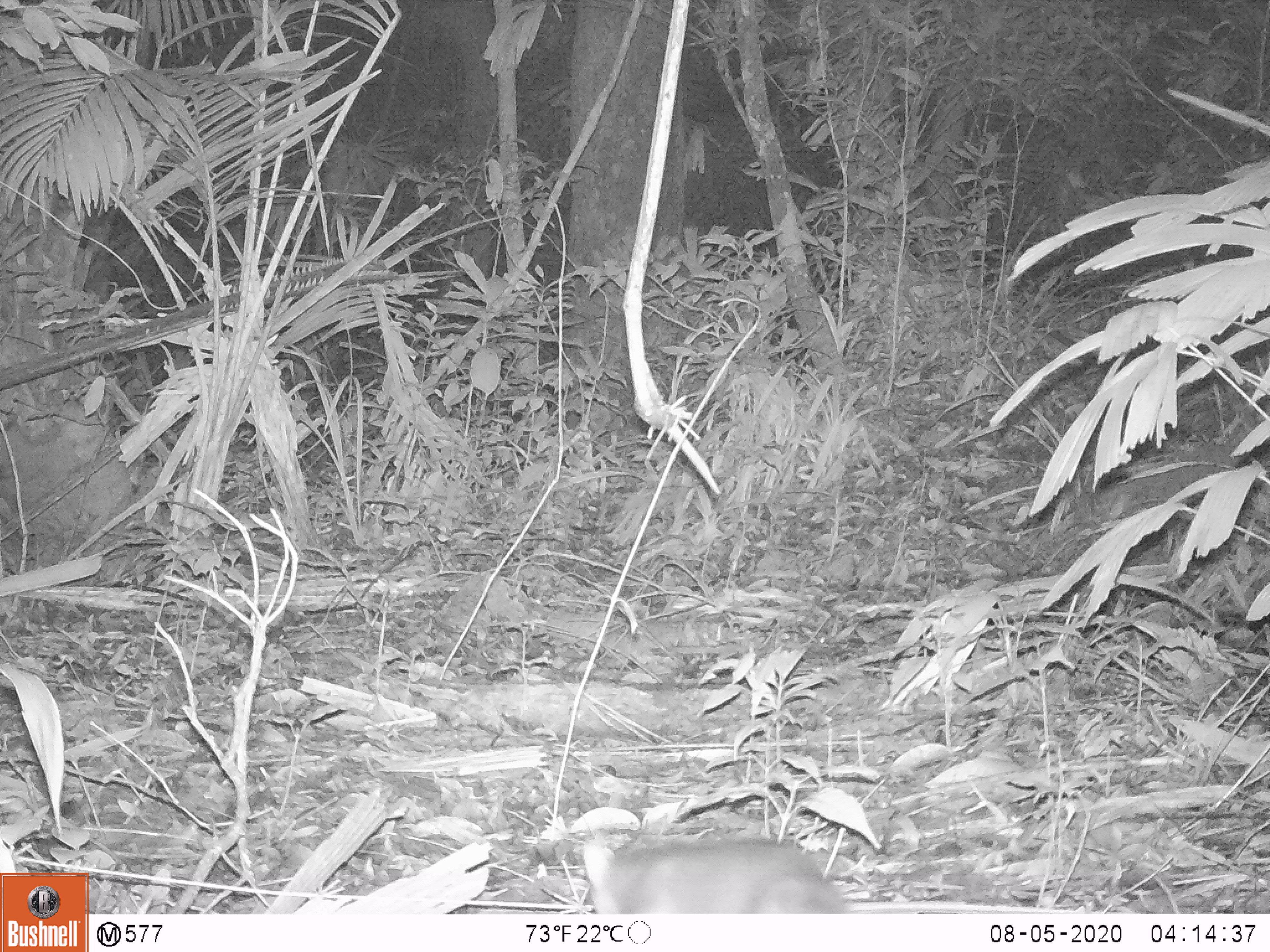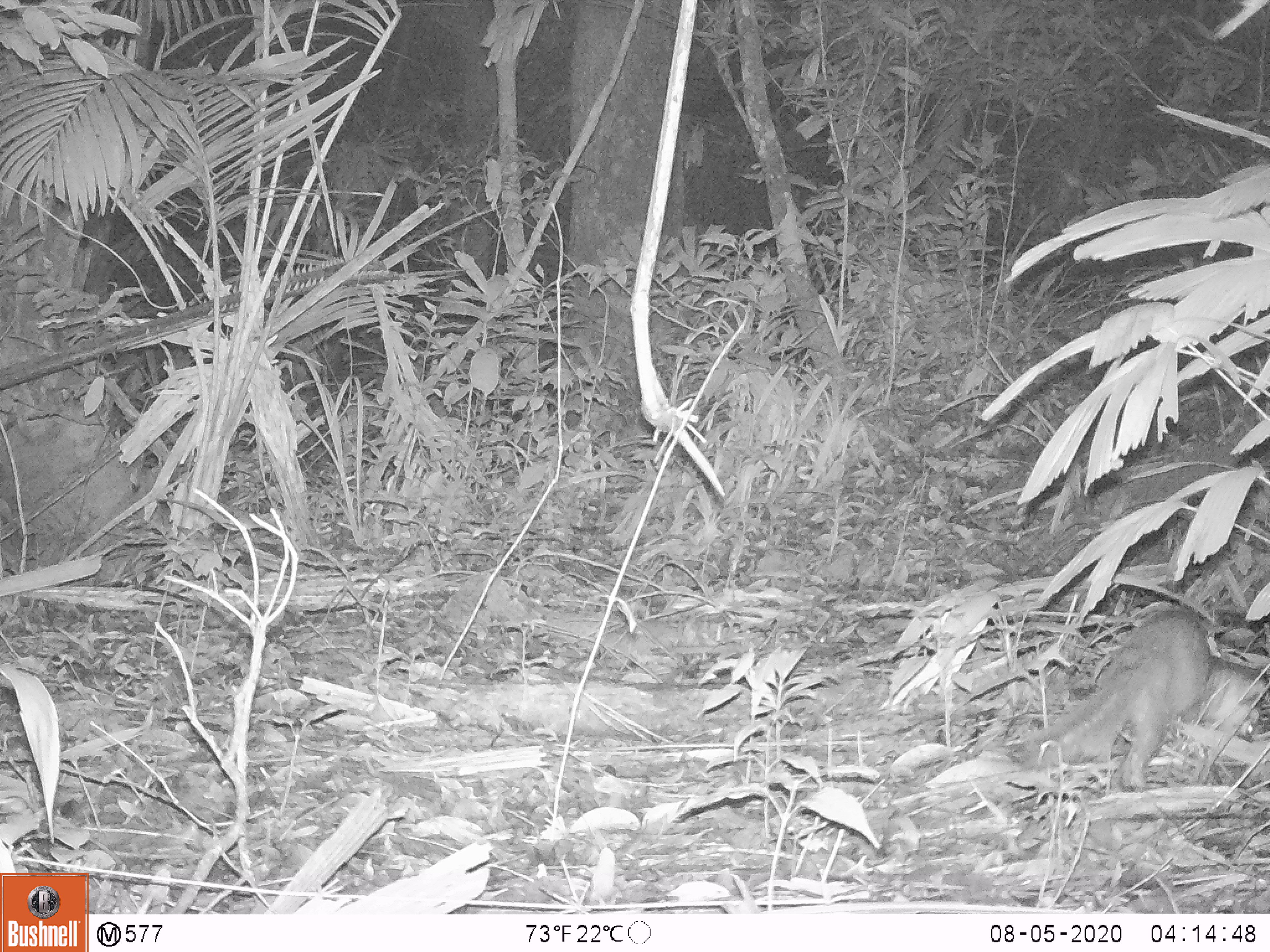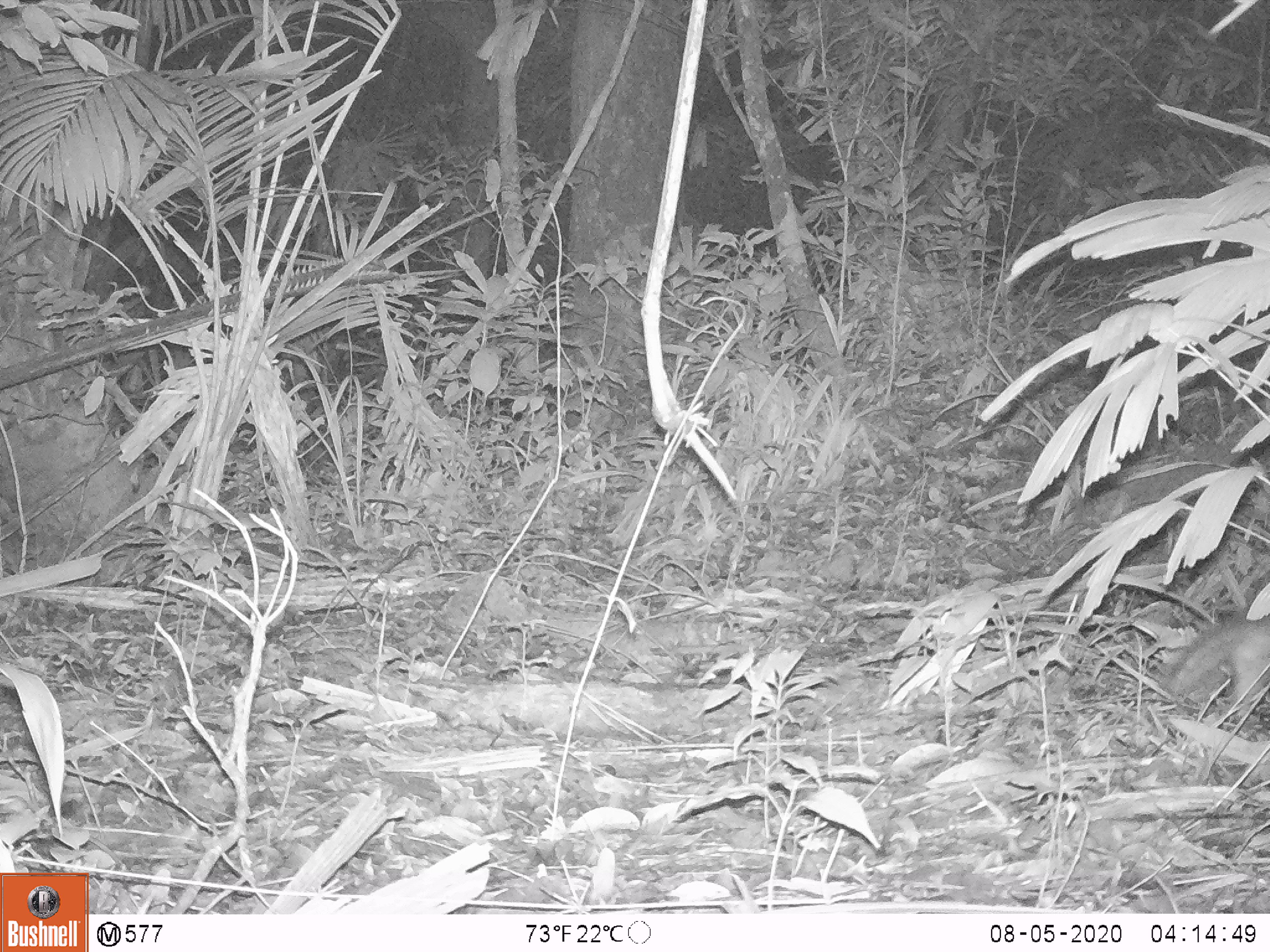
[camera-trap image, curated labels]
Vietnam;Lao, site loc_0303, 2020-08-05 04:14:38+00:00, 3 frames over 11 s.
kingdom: Animalia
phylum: Chordata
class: Mammalia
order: Carnivora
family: Mustelidae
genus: Melogale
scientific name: Melogale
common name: ferret badger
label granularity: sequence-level